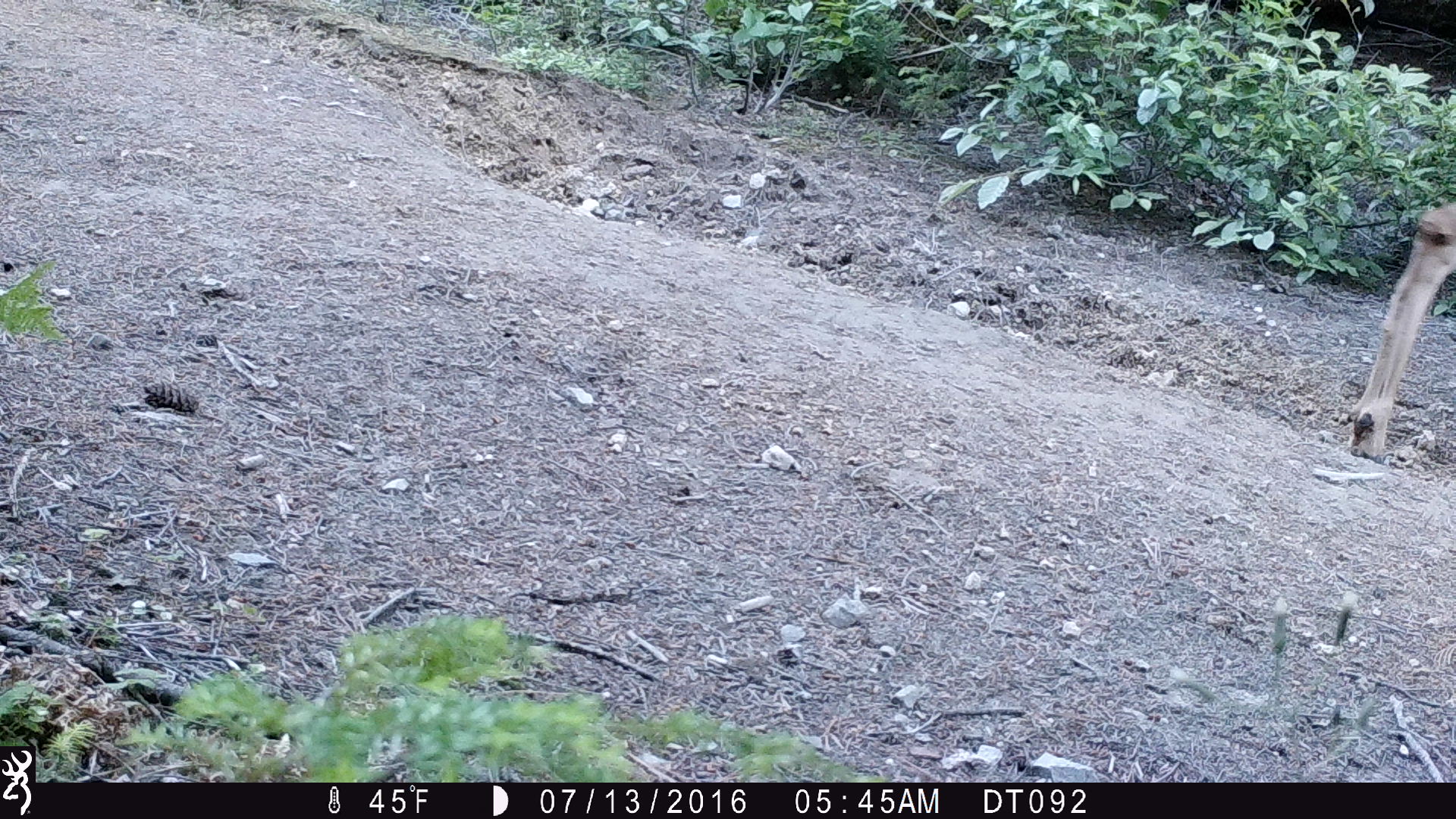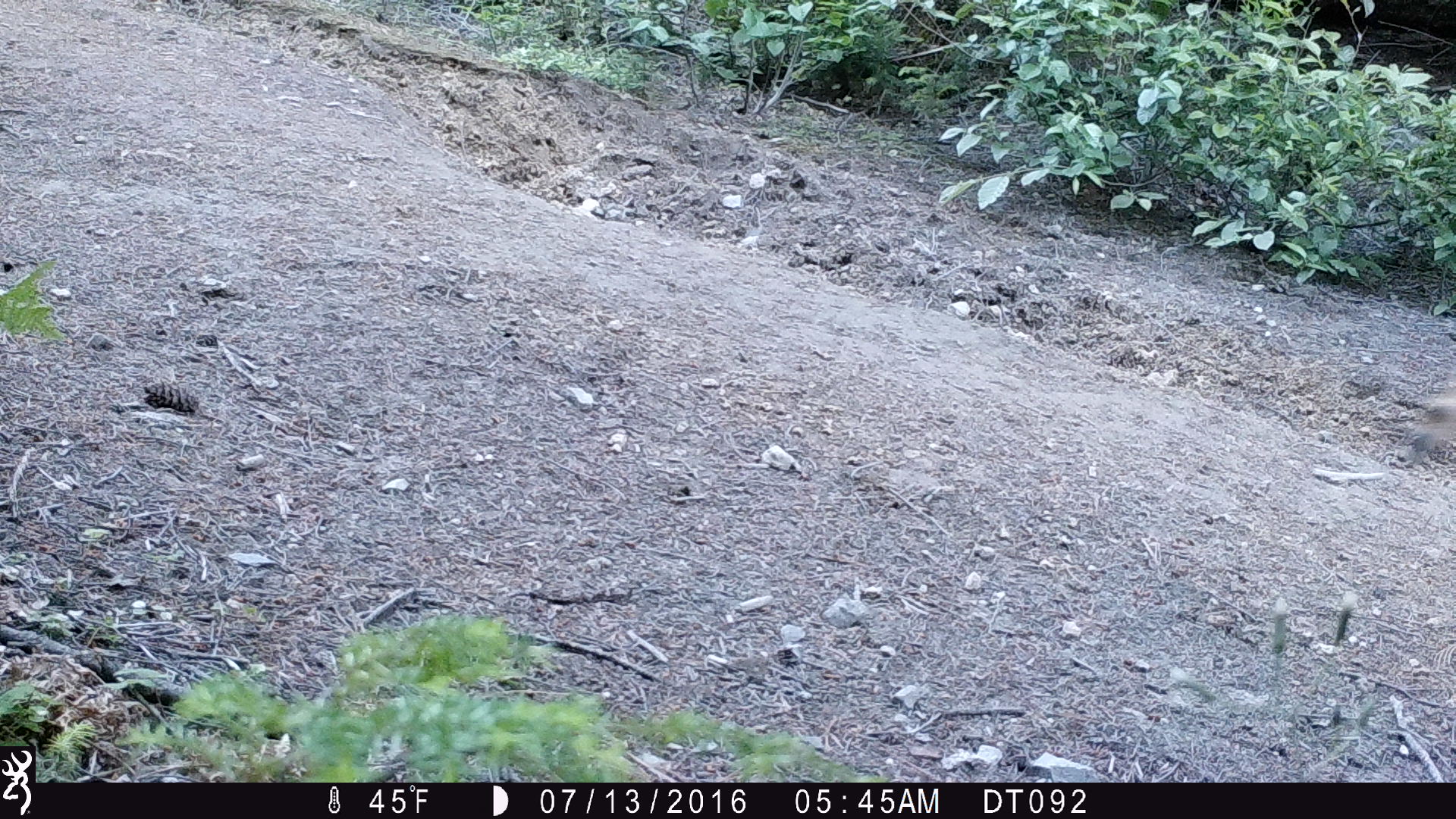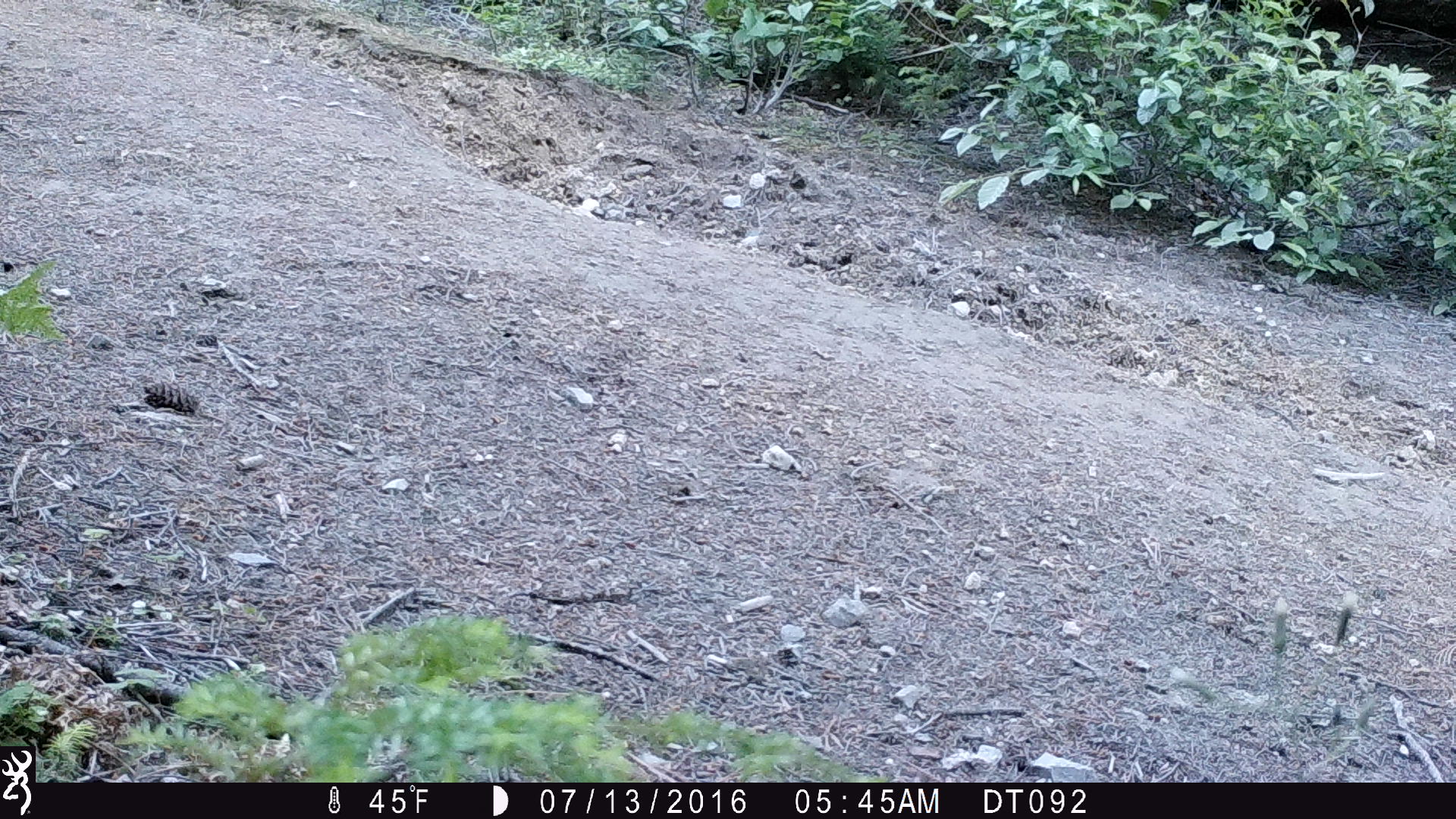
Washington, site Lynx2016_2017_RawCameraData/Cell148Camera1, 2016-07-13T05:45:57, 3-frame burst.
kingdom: Animalia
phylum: Chordata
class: Mammalia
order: Artiodactyla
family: Cervidae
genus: Odocoileus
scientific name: Odocoileus hemionus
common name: mule deer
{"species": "Odocoileus hemionus (mule deer)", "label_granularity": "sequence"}